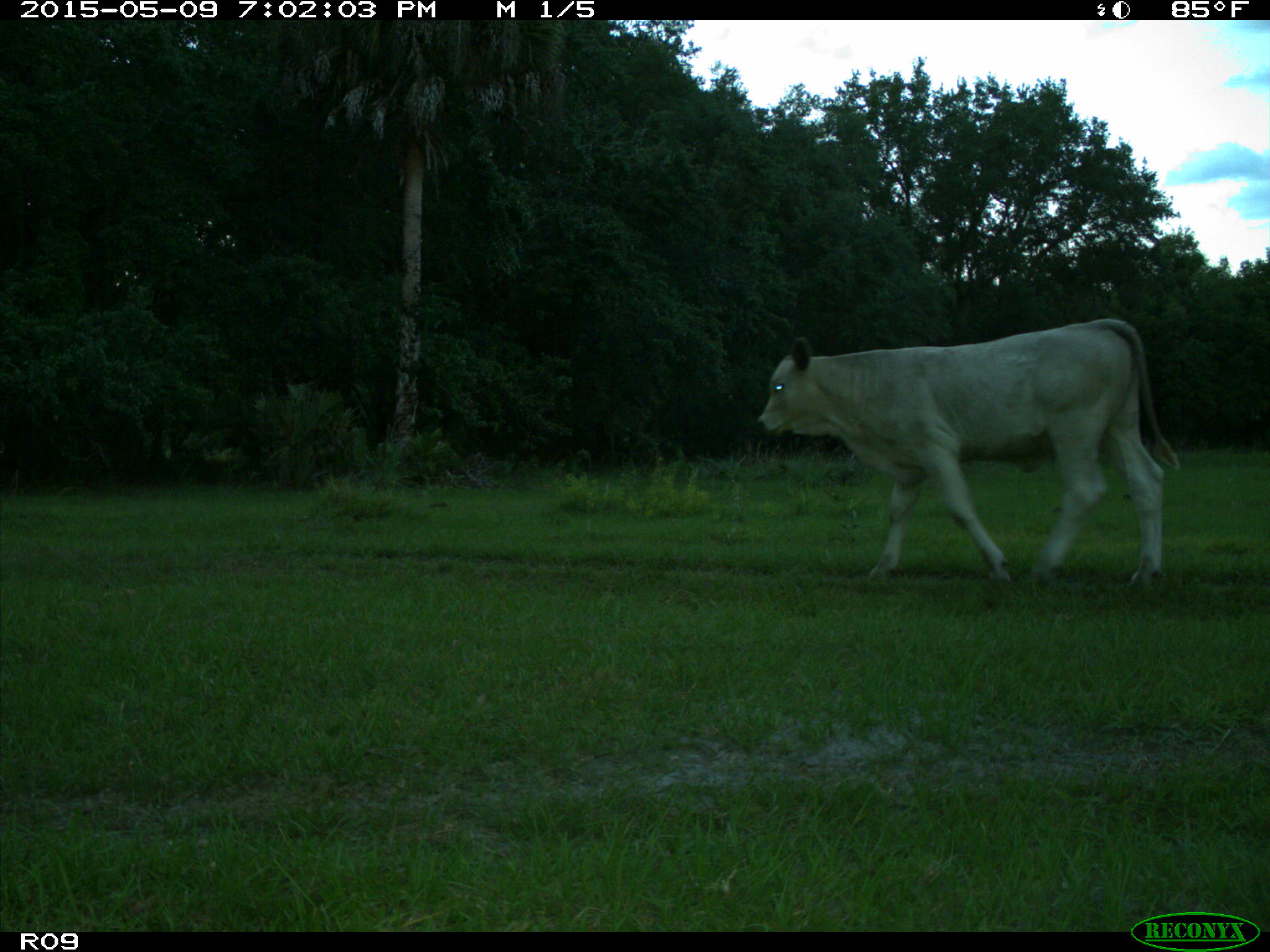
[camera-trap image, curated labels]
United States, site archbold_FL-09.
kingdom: Animalia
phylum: Chordata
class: Mammalia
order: Artiodactyla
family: Bovidae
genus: Bos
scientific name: Bos taurus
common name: domestic cow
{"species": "Bos taurus (domestic cow)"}